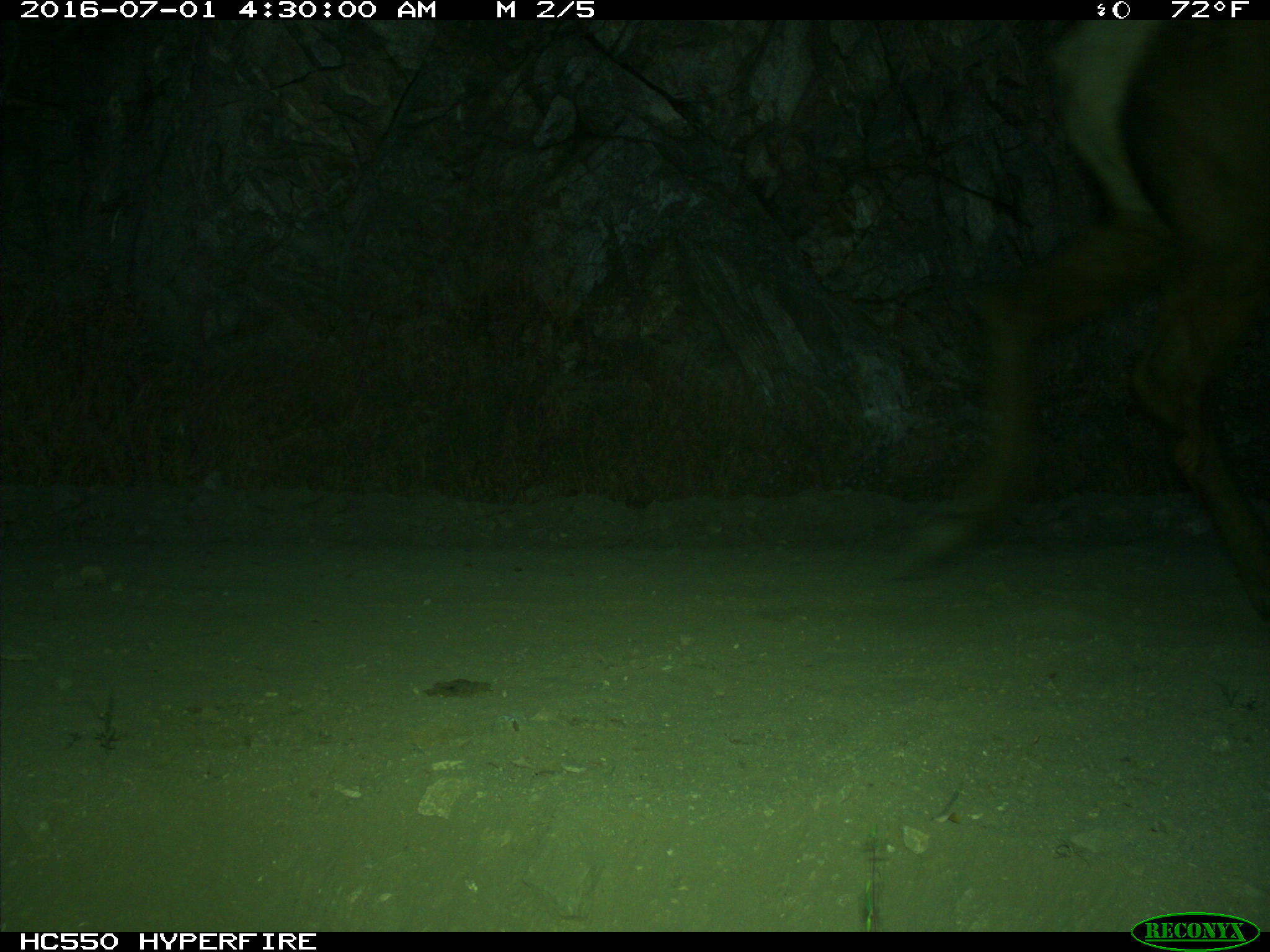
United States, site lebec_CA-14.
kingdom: Animalia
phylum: Chordata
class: Mammalia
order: Artiodactyla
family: Cervidae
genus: Cervus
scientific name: Cervus canadensis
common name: elk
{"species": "Cervus canadensis (elk)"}